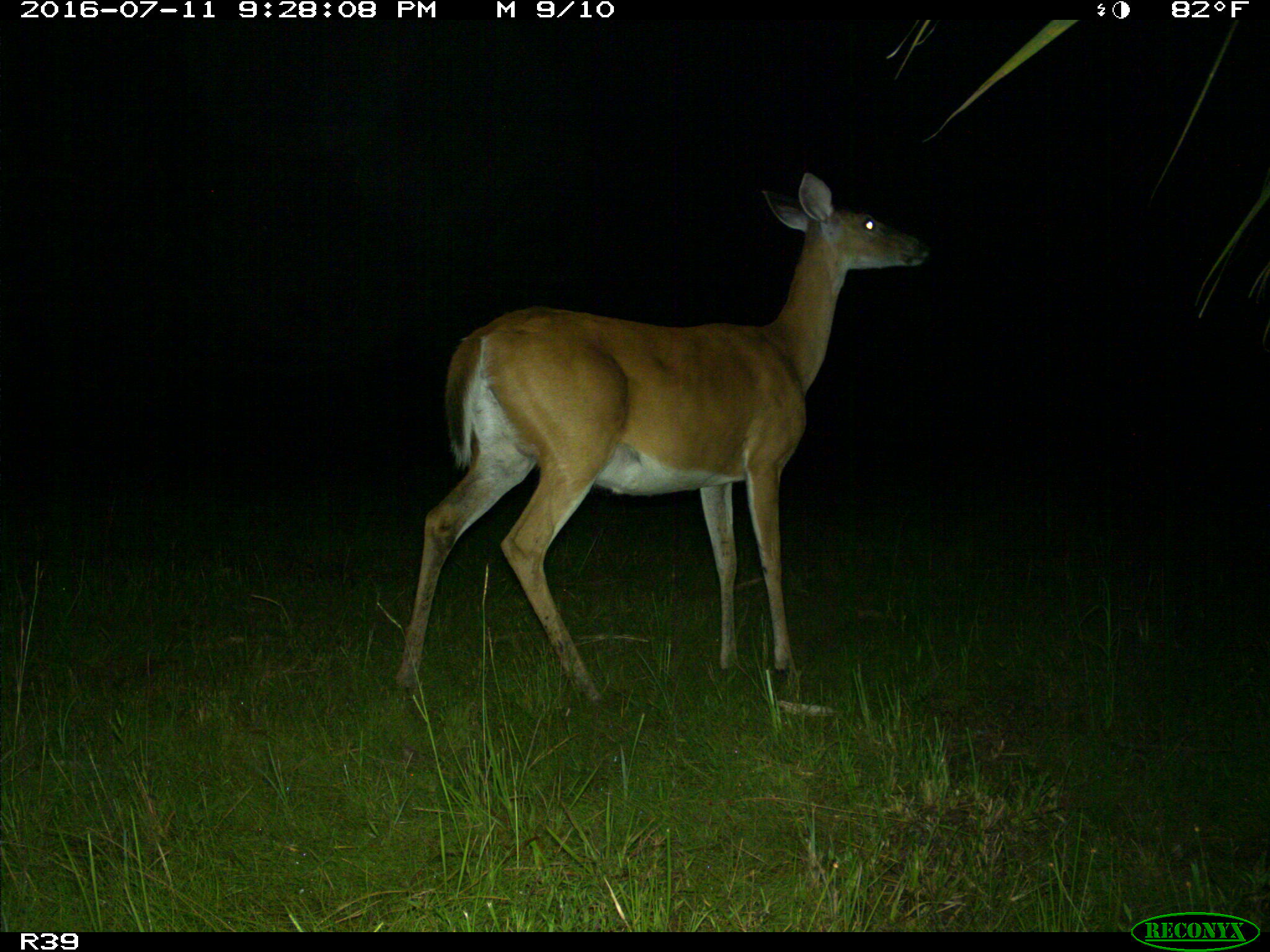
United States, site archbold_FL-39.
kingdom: Animalia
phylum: Chordata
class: Mammalia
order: Artiodactyla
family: Cervidae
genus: Odocoileus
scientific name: Odocoileus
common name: deer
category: unidentified deer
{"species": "unidentified deer (deer) (Odocoileus)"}